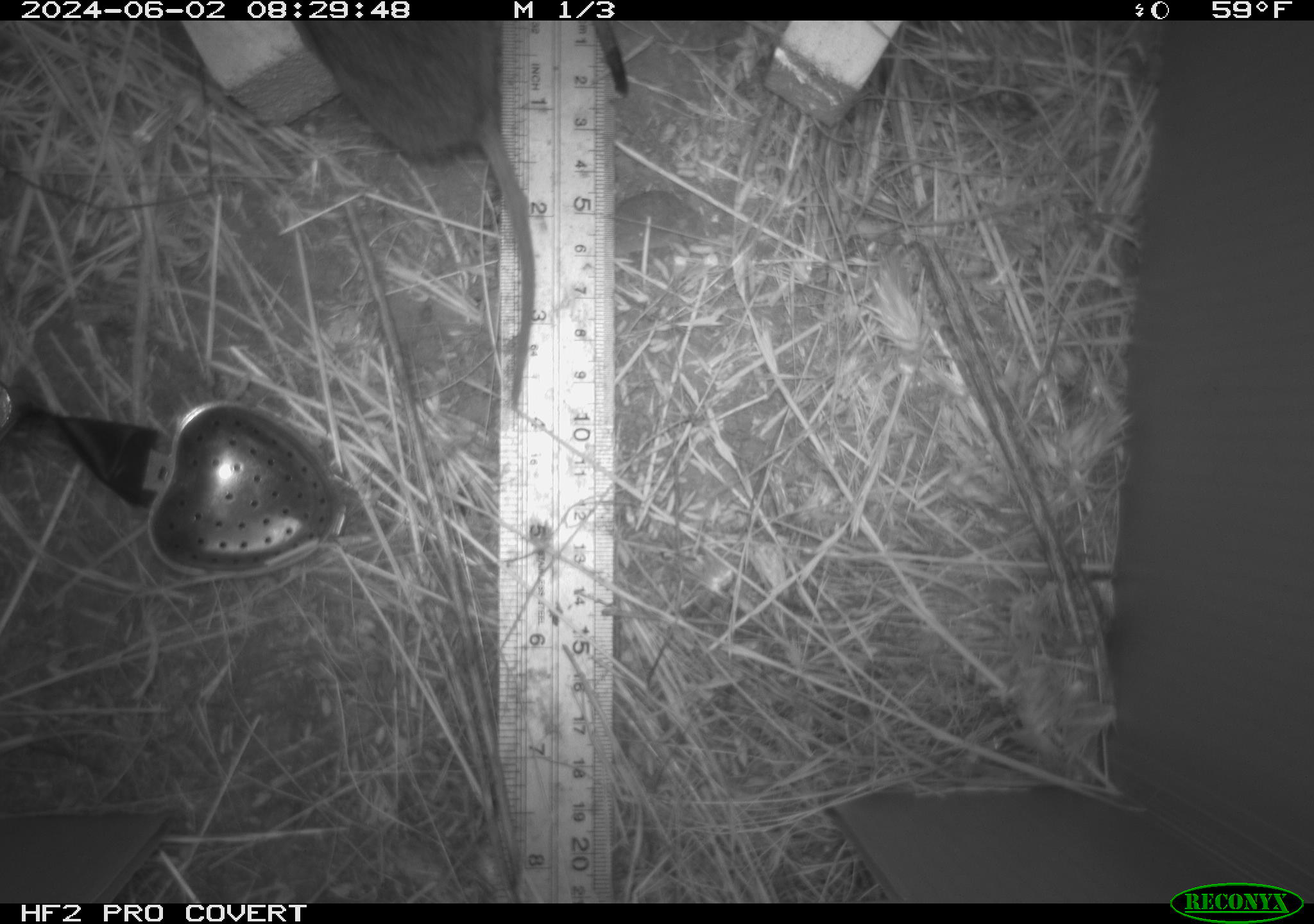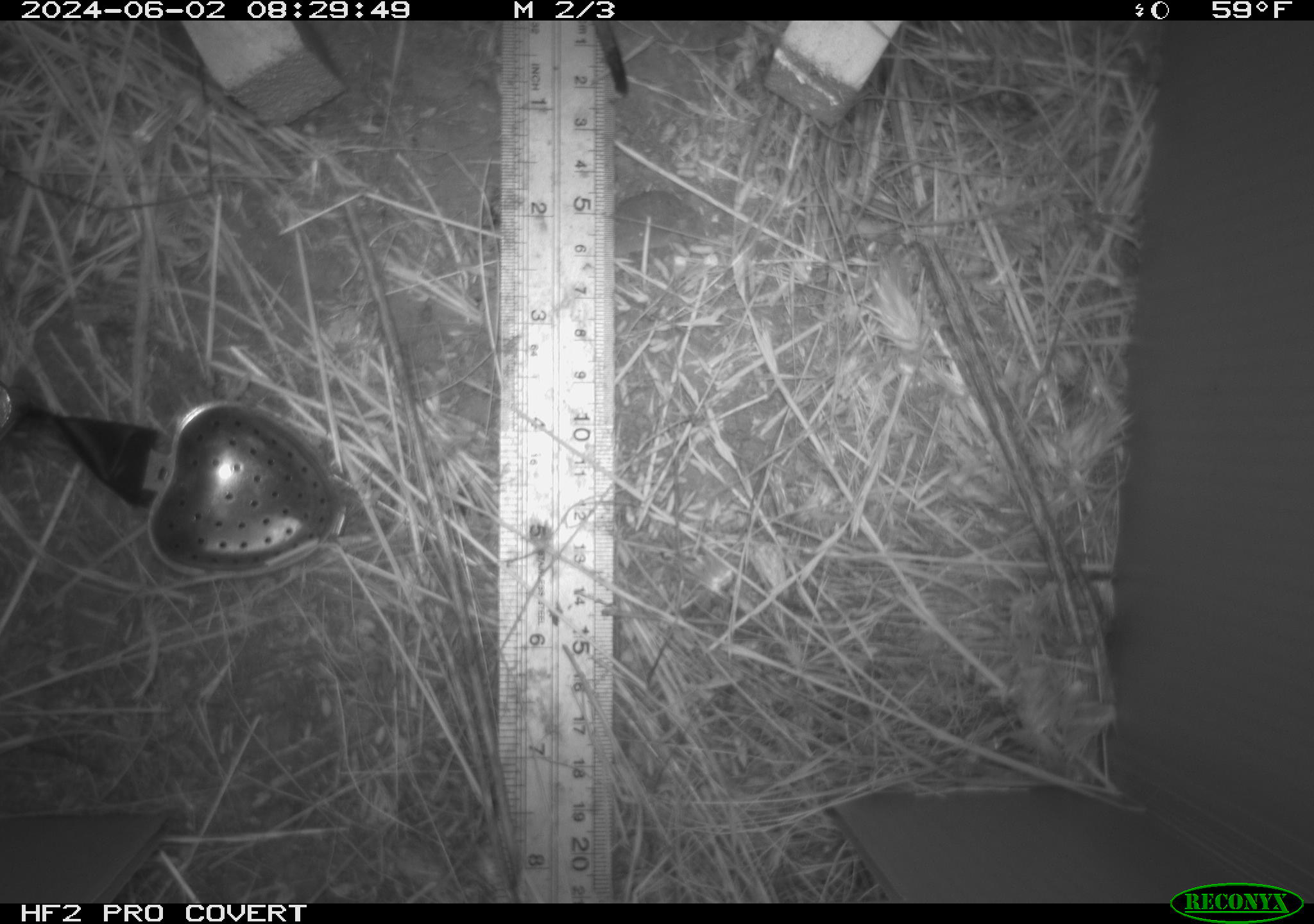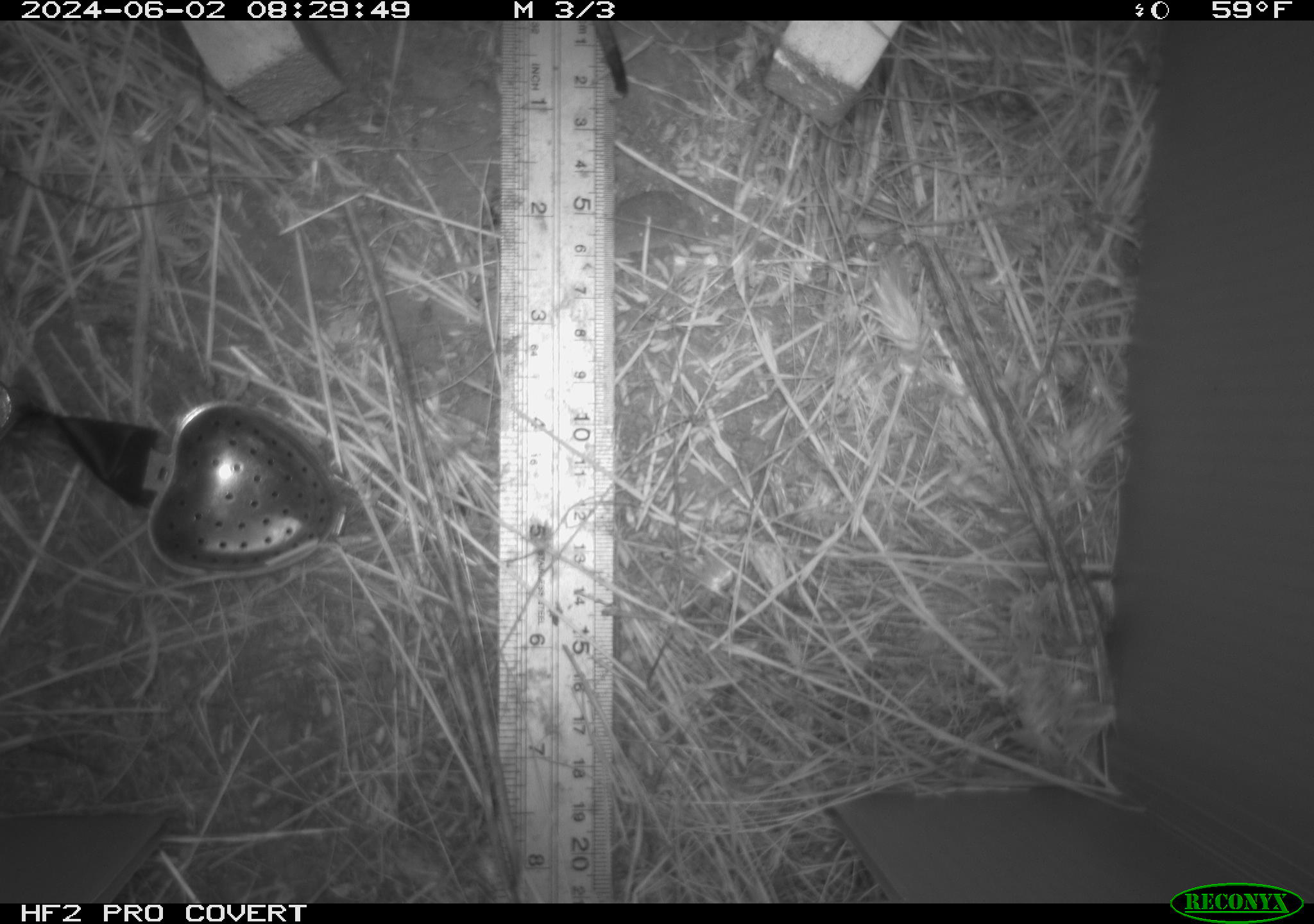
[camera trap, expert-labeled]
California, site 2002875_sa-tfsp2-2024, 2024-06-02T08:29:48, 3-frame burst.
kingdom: Animalia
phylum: Chordata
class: Mammalia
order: Rodentia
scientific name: Rodentia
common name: rodent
Rodent (Rodentia).